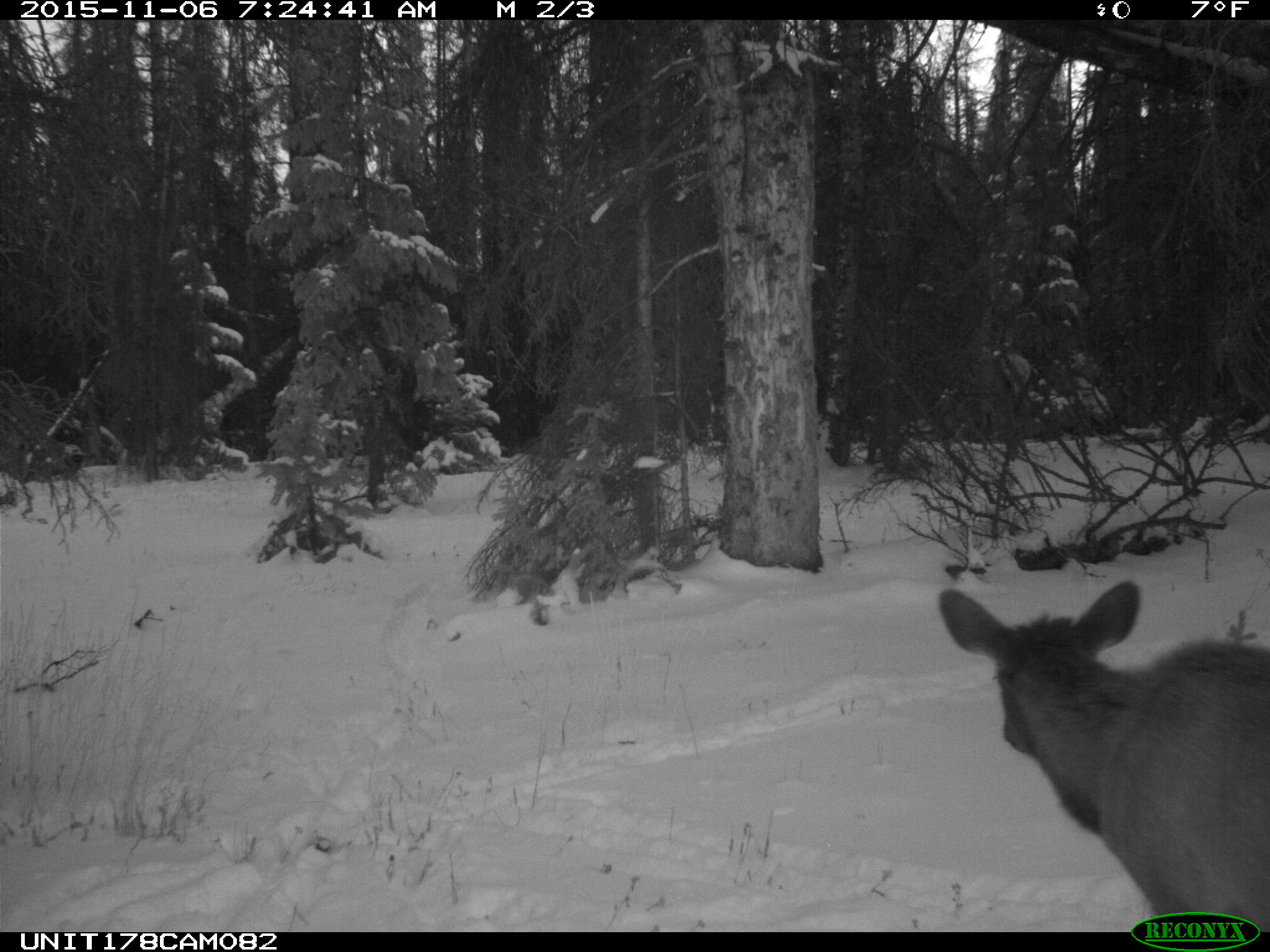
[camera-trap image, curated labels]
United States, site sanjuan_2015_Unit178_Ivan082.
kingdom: Animalia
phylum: Chordata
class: Mammalia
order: Artiodactyla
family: Cervidae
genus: Cervus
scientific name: Cervus elaphus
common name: red deer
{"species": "Cervus elaphus (red deer)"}